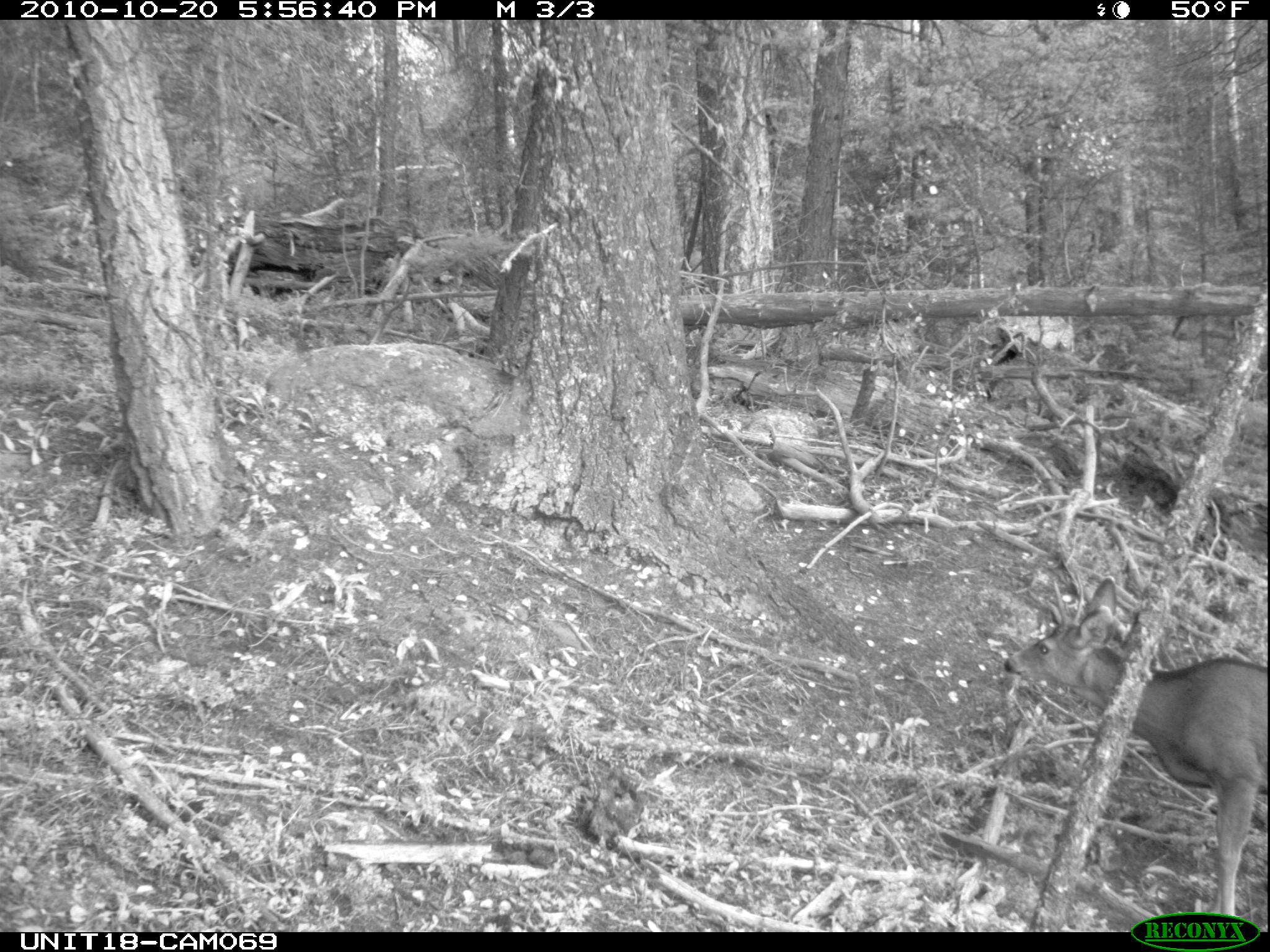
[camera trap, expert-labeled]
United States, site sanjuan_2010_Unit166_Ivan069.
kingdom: Animalia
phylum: Chordata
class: Mammalia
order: Artiodactyla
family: Cervidae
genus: Odocoileus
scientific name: Odocoileus hemionus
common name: mule deer